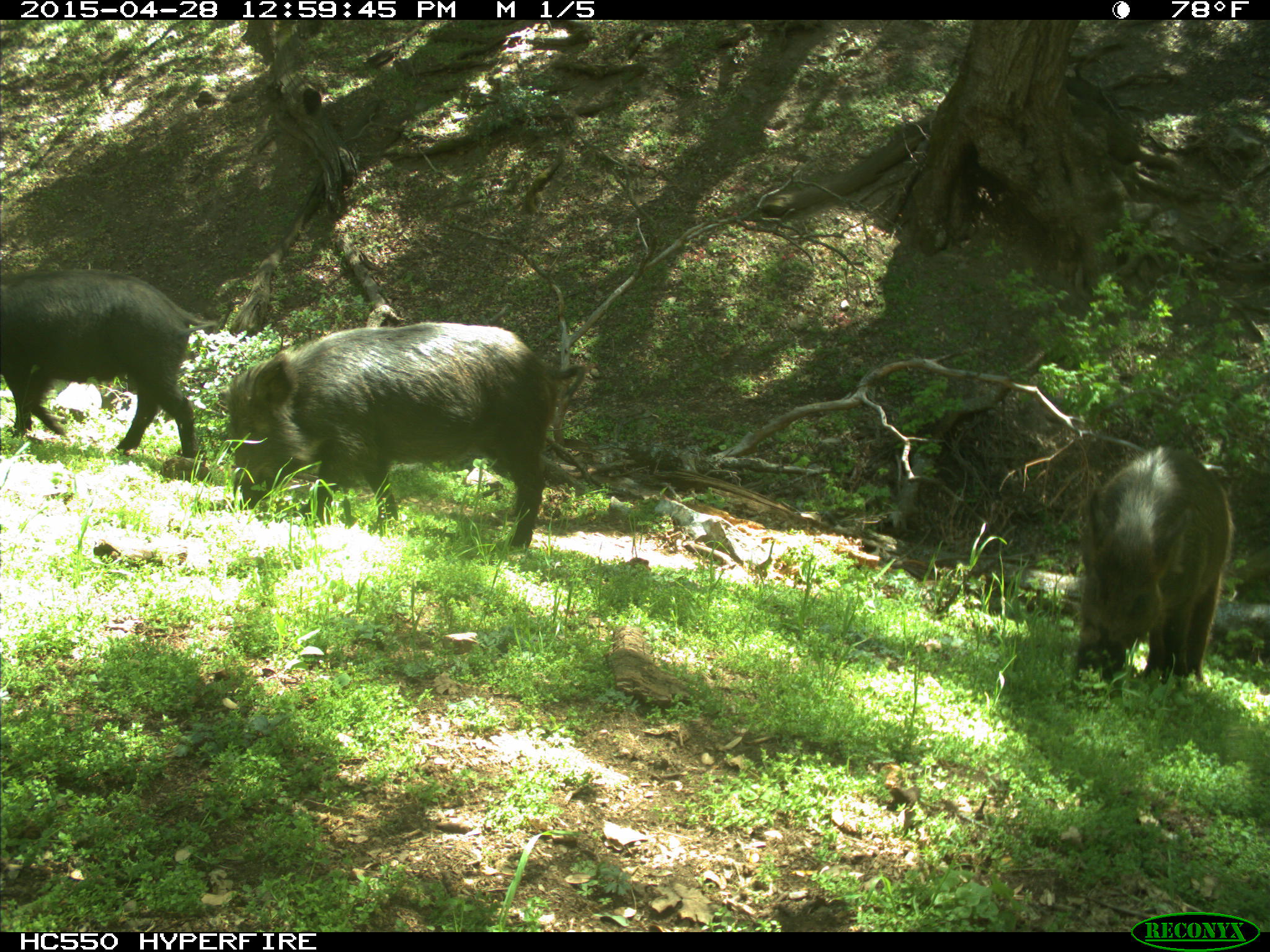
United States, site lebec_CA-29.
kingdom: Animalia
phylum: Chordata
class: Mammalia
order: Artiodactyla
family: Suidae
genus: Sus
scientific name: Sus scrofa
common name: wild boar